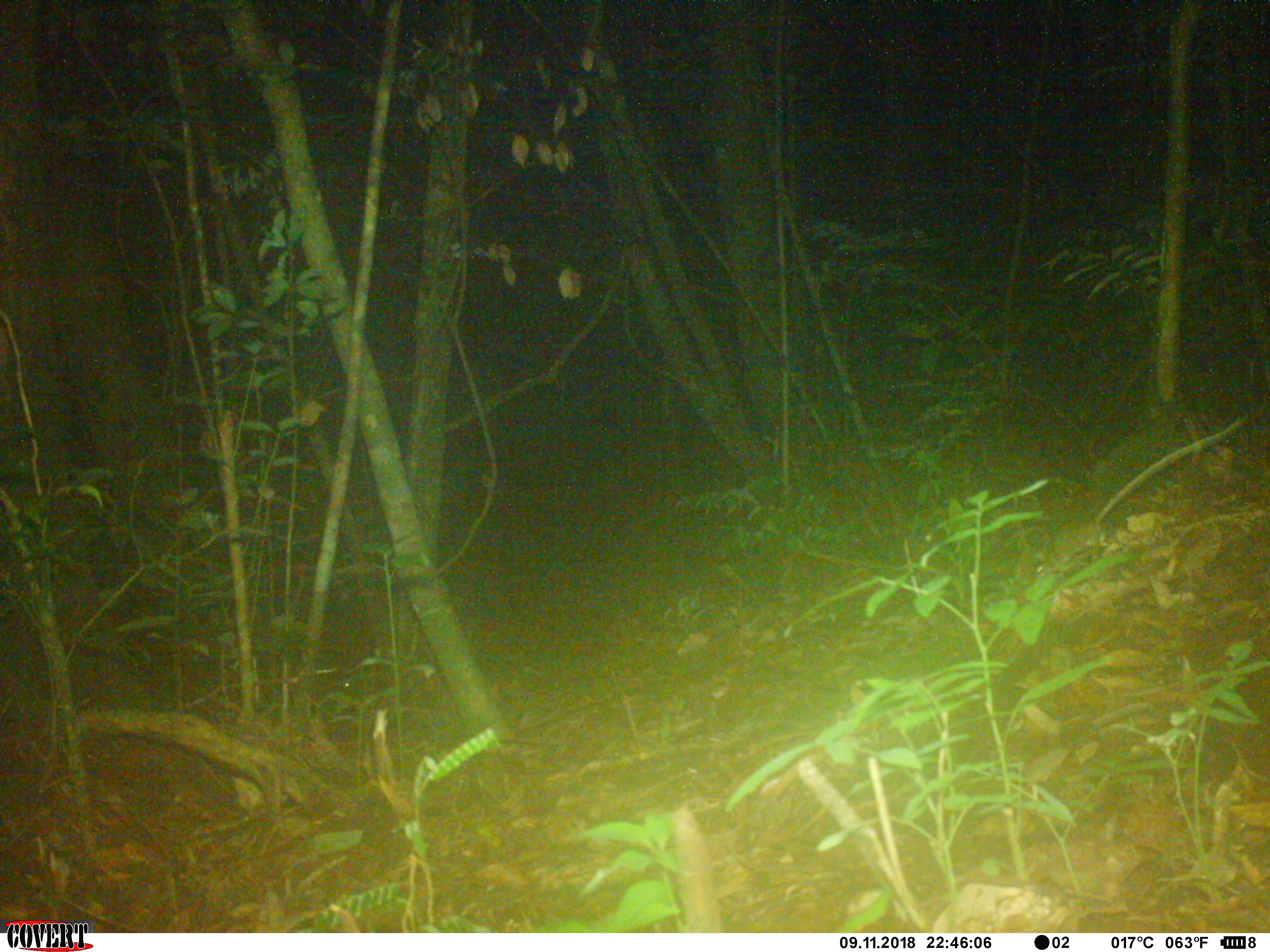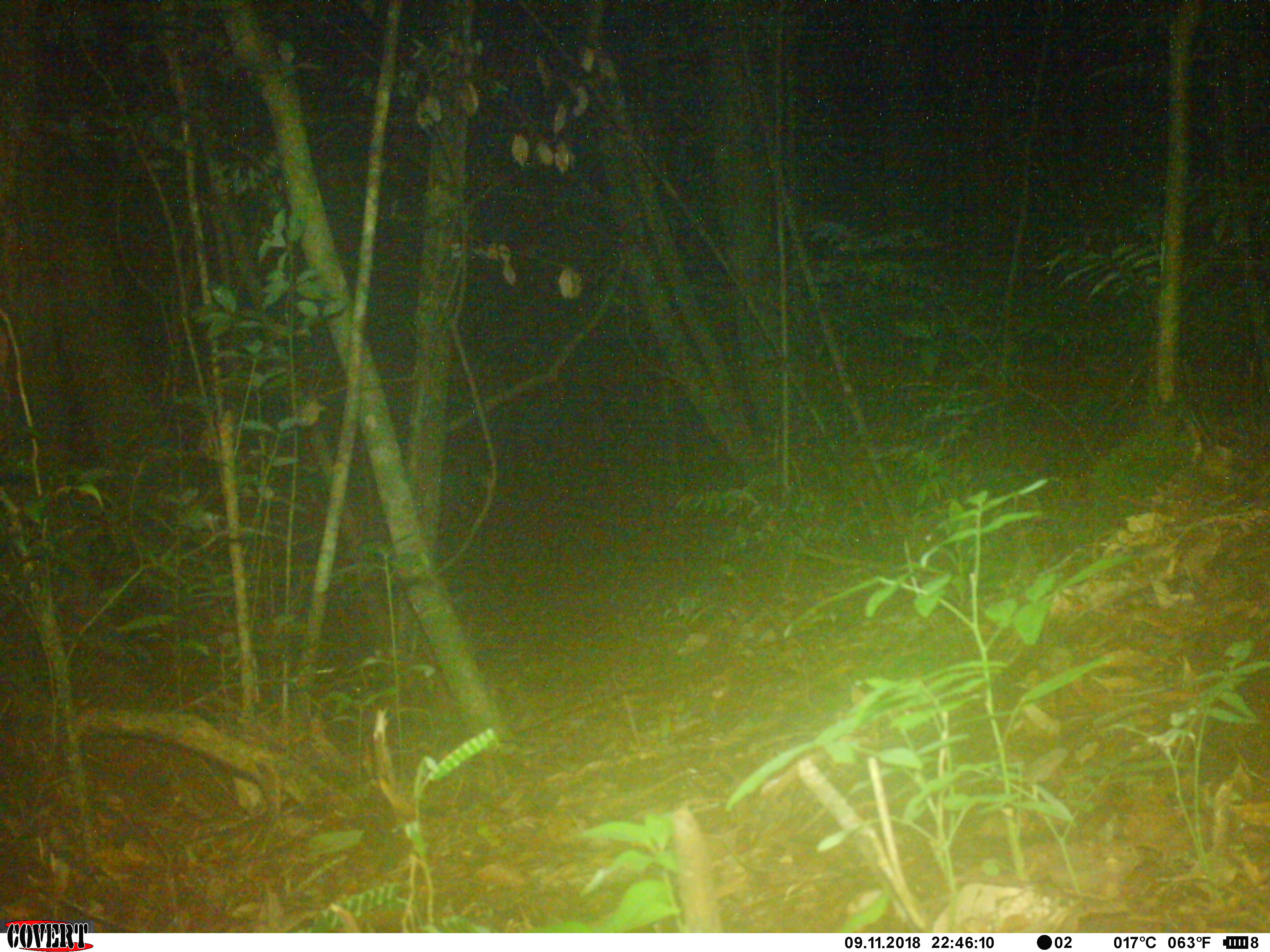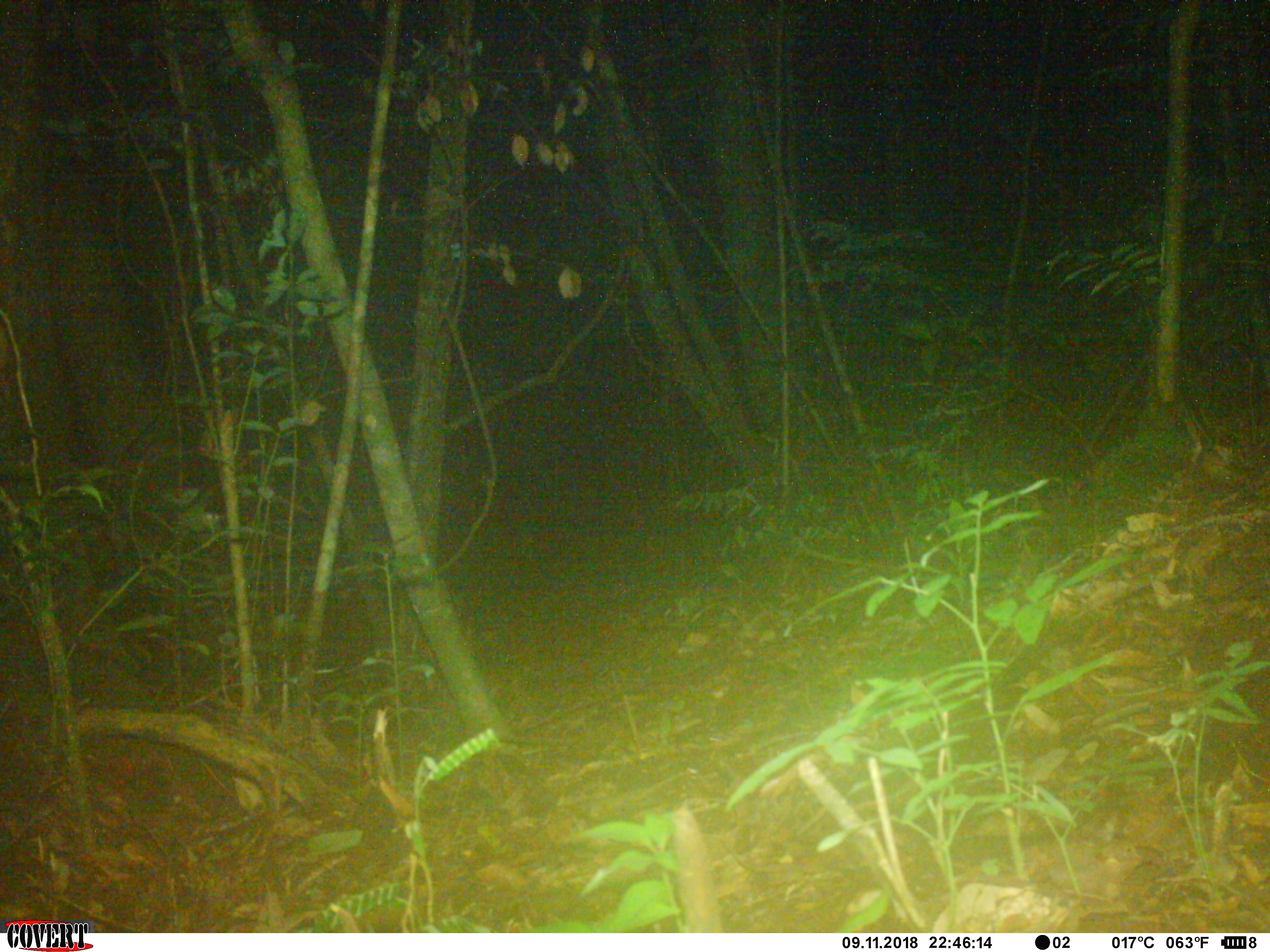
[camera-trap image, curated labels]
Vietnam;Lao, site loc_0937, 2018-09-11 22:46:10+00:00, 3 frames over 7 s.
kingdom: Animalia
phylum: Chordata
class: Mammalia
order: Rodentia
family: Muridae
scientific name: Muridae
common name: old-world mice and rats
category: unidentified murid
Unidentified murid (old-world mice and rats) (Muridae). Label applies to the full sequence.